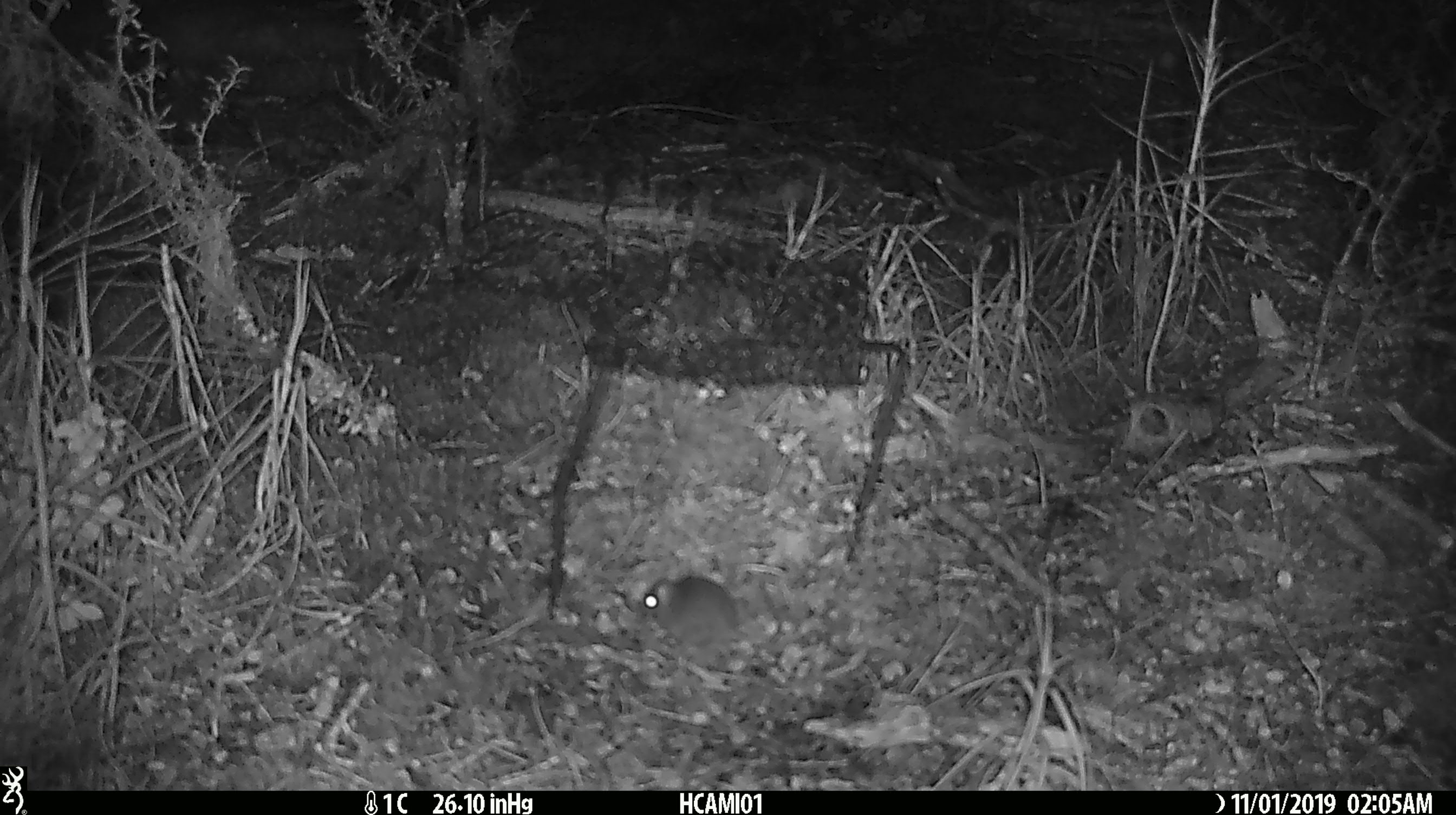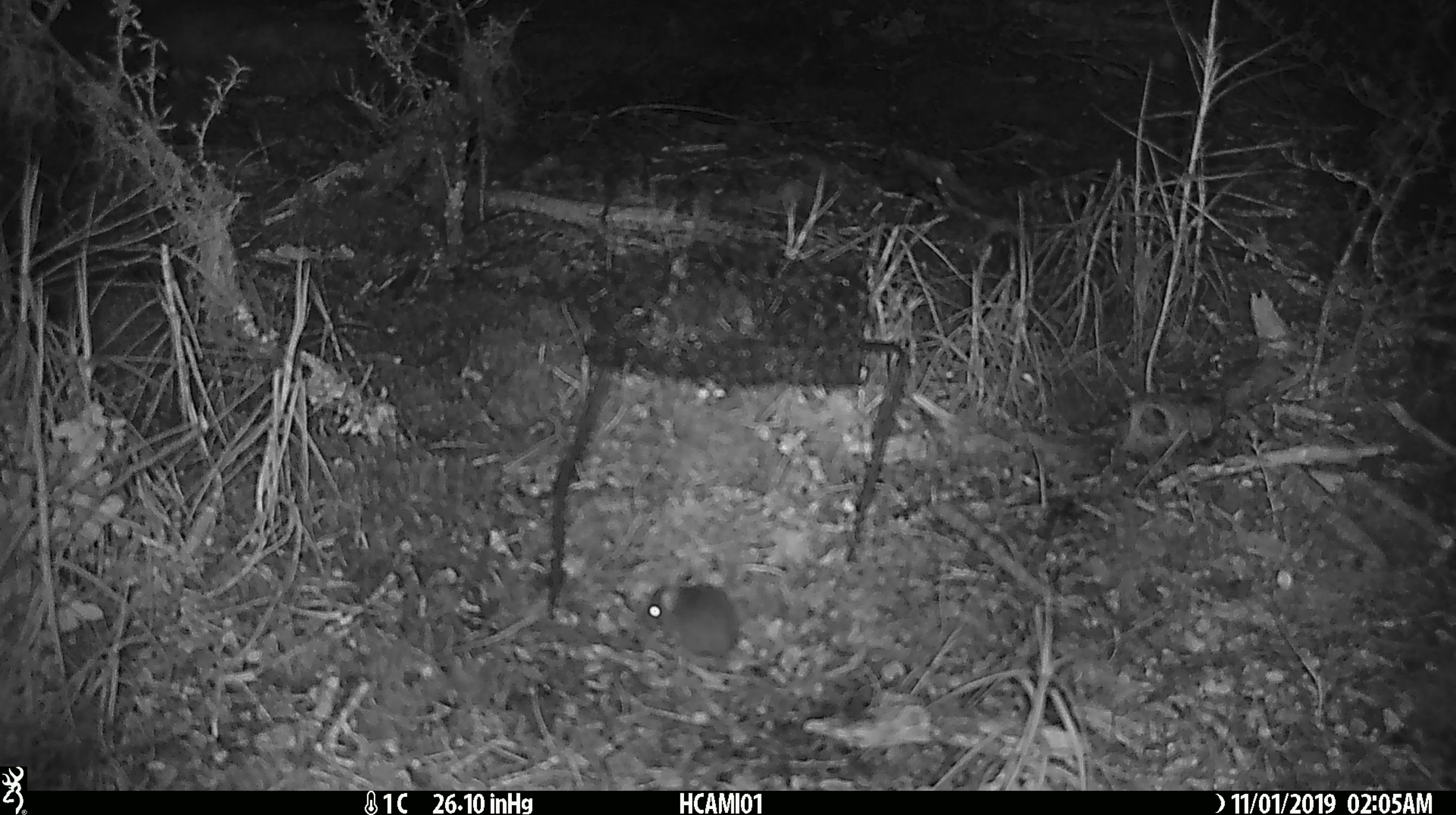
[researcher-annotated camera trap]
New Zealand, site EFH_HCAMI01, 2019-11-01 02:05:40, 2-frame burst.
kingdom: Animalia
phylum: Chordata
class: Mammalia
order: Rodentia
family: Muridae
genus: Mus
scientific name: Mus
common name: mouse